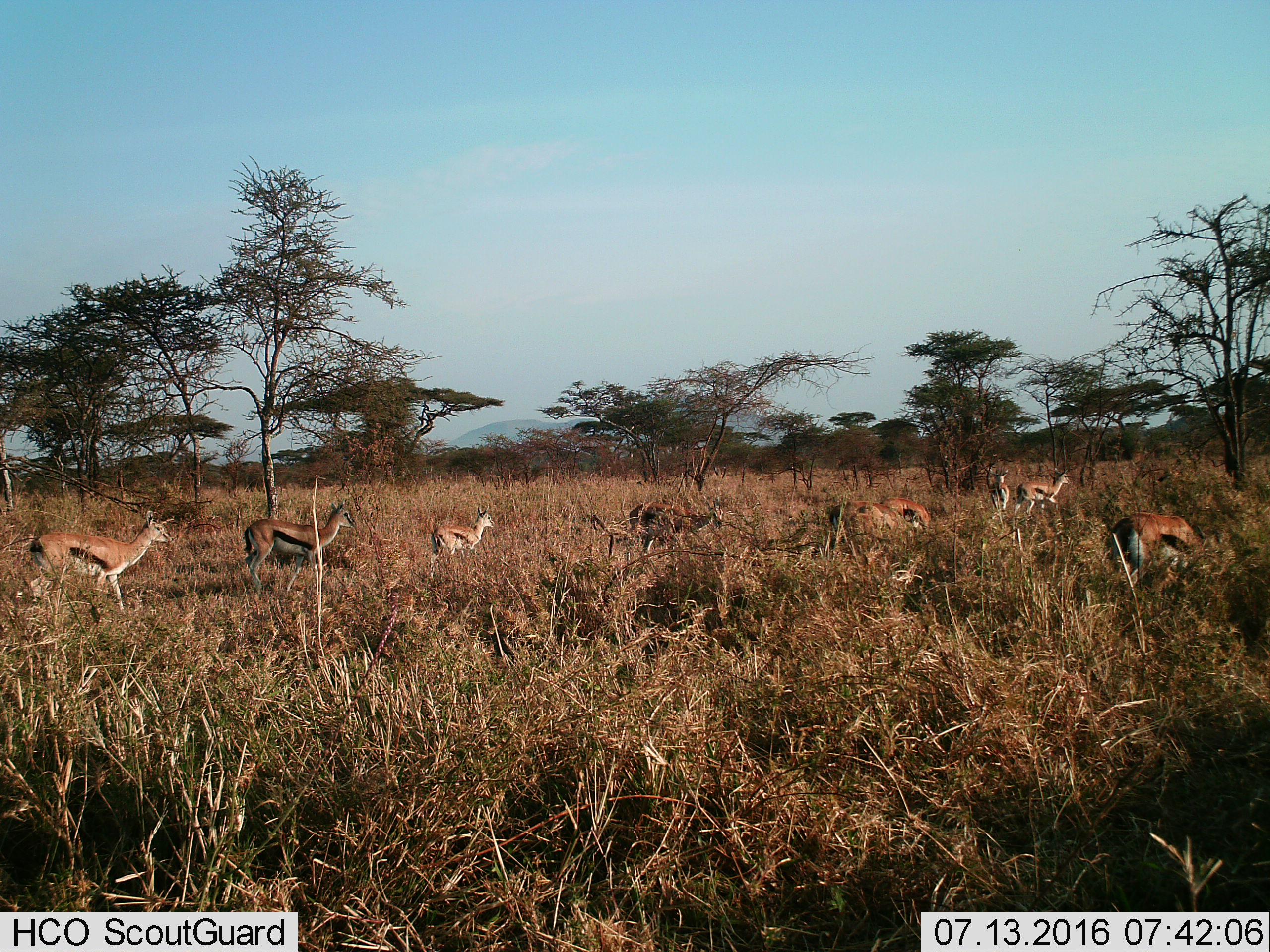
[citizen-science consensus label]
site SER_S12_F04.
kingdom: Animalia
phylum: Chordata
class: Mammalia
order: Artiodactyla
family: Bovidae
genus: Eudorcas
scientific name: Eudorcas thomsonii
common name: thomson's gazelle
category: gazellethomsons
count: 9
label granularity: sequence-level